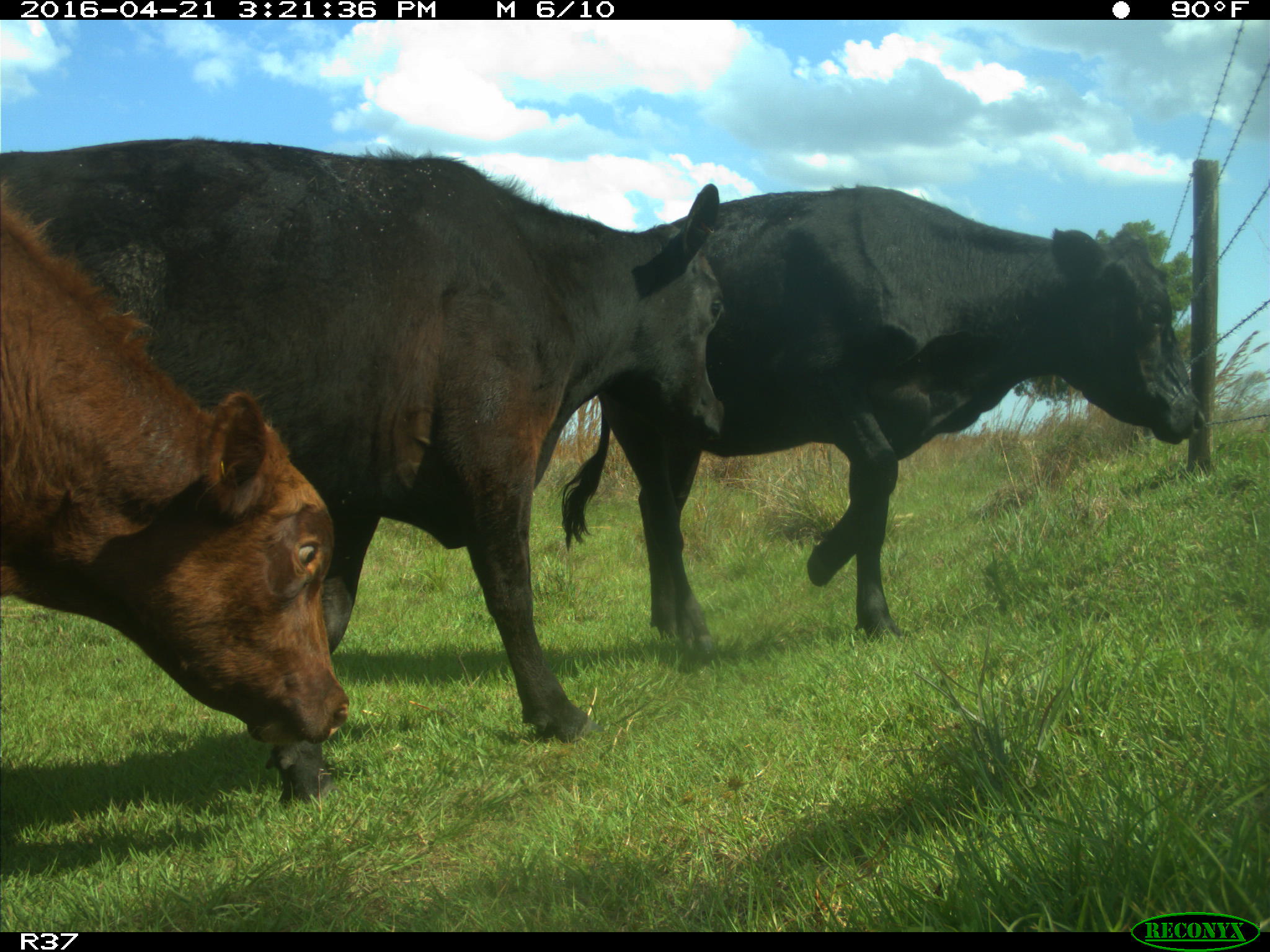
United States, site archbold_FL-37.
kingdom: Animalia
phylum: Chordata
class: Mammalia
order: Artiodactyla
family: Bovidae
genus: Bos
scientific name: Bos taurus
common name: domestic cow